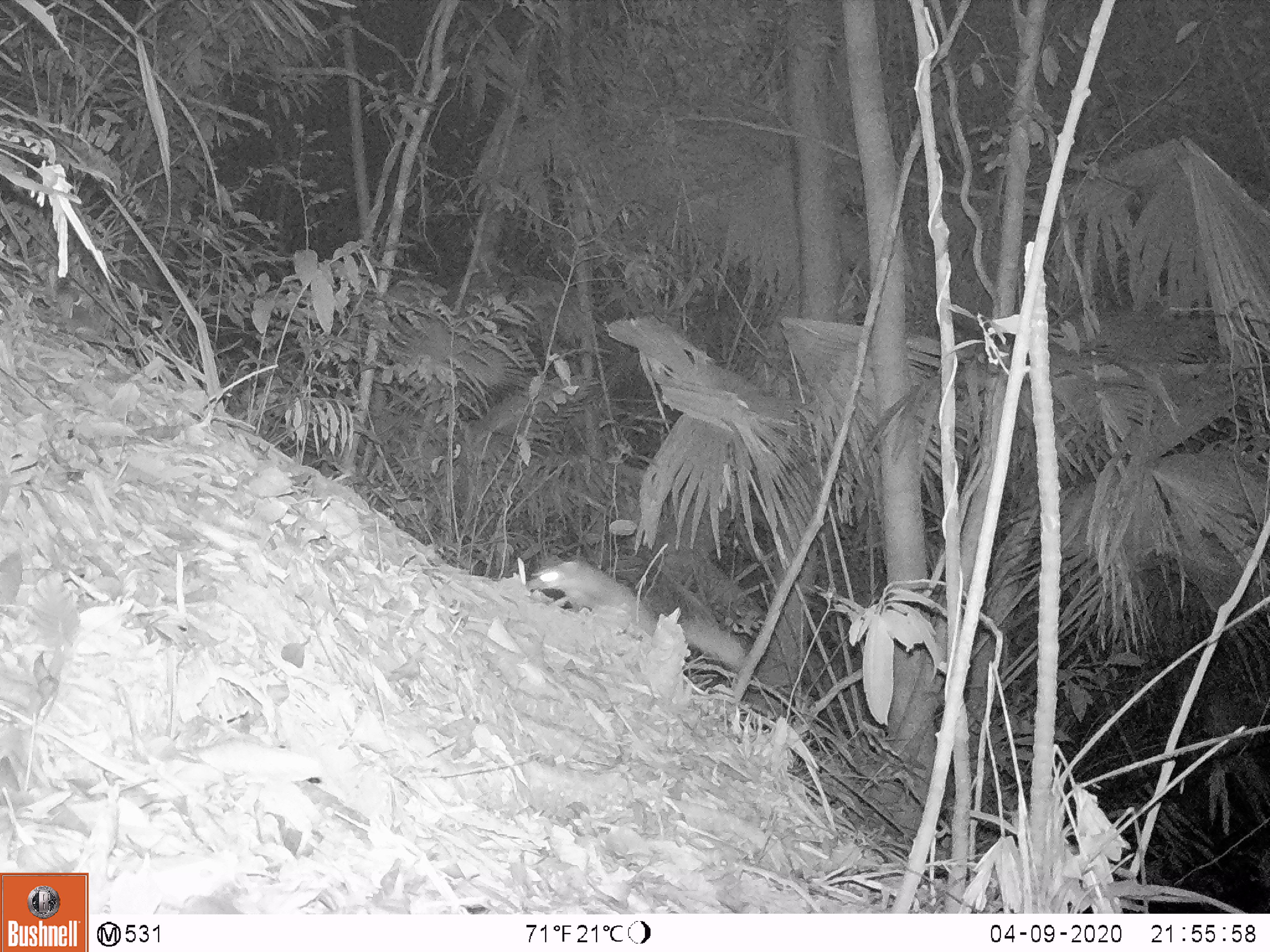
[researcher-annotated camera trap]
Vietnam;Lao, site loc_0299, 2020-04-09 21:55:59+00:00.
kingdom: Animalia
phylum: Chordata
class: Mammalia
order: Carnivora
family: Mustelidae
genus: Melogale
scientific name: Melogale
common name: ferret badger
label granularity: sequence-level